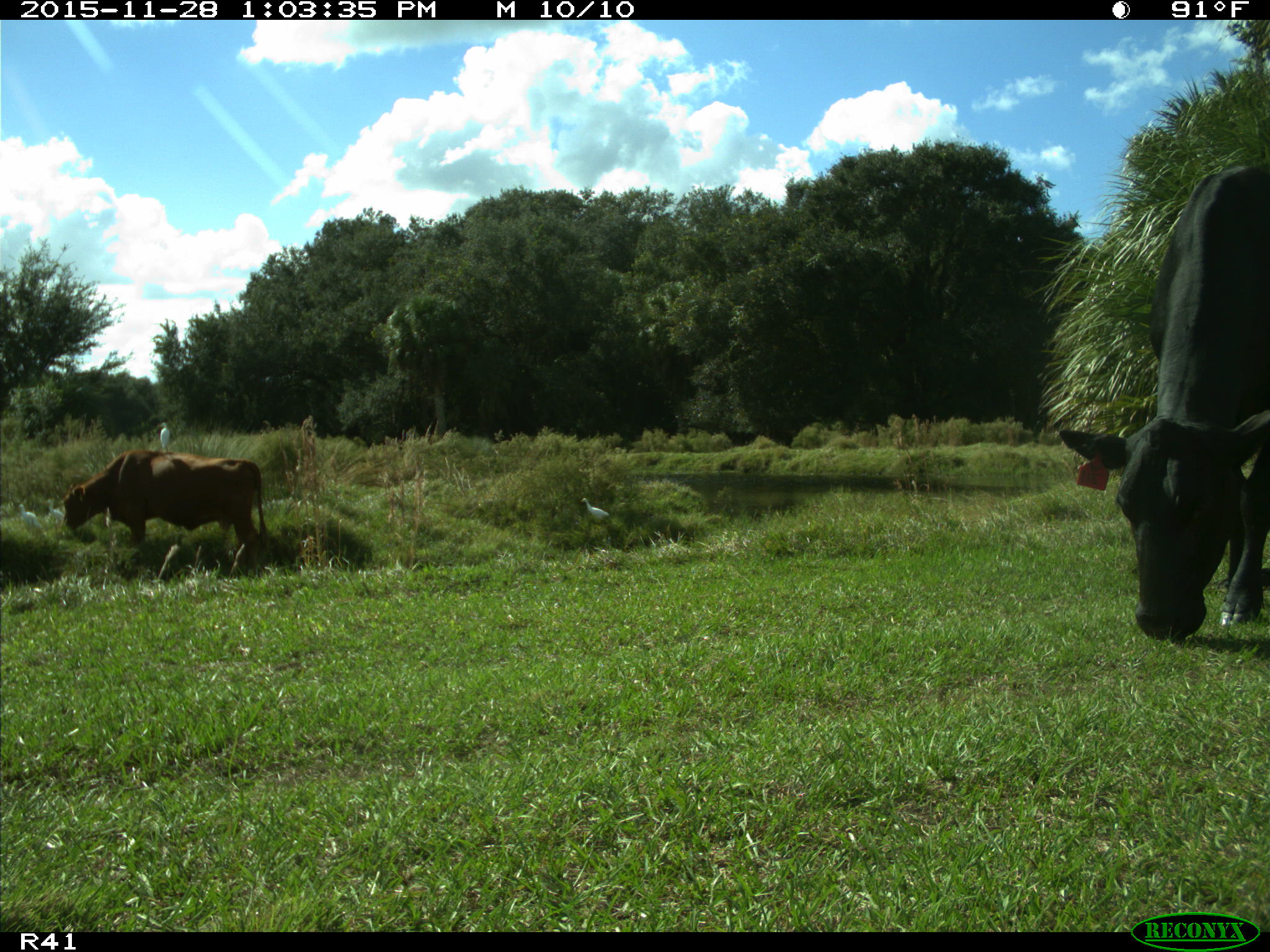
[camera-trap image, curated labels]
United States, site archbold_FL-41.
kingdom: Animalia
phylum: Chordata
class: Mammalia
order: Artiodactyla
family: Bovidae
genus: Bos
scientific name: Bos taurus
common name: domestic cow